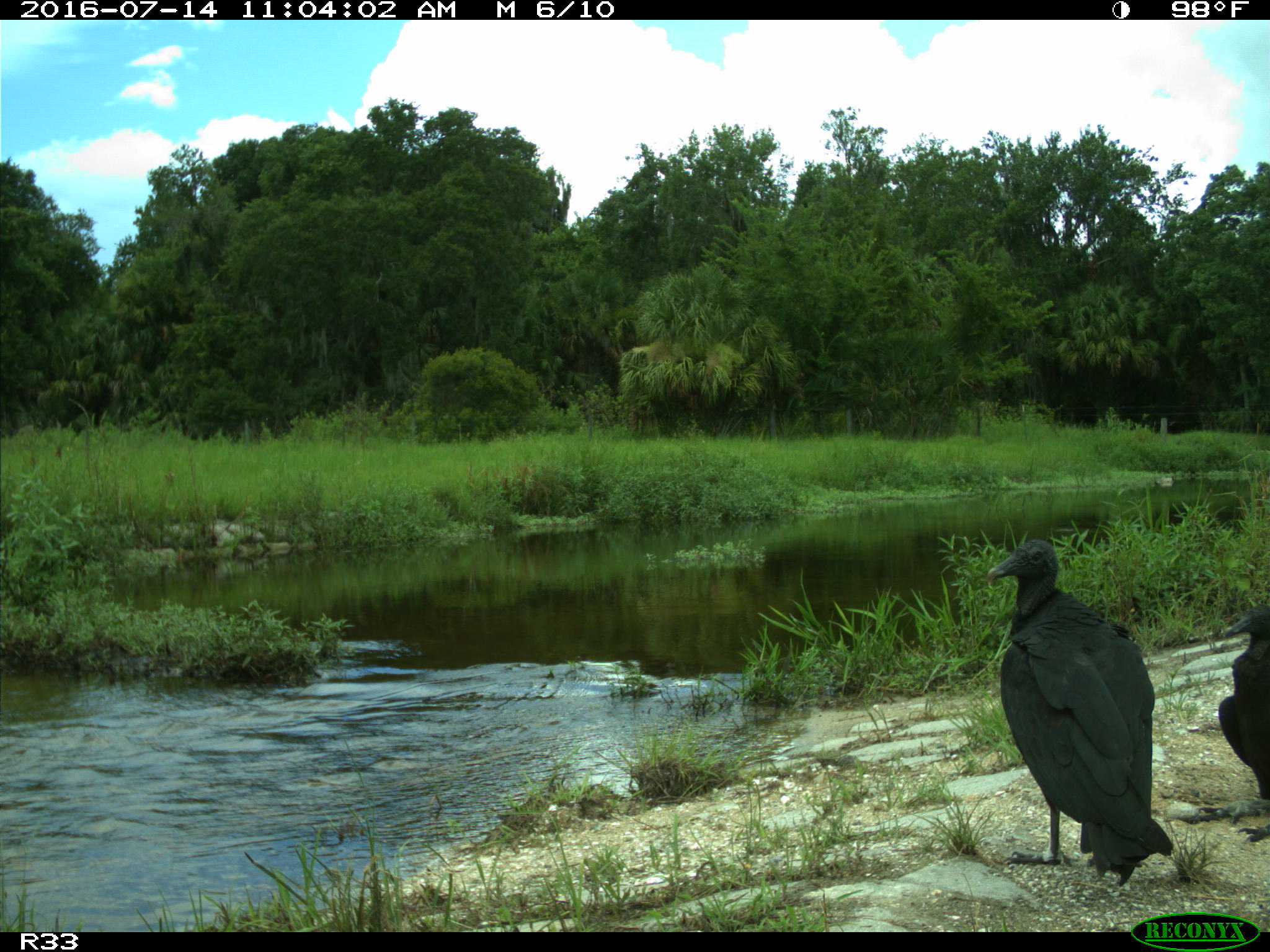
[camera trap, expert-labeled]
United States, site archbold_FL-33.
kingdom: Animalia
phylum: Chordata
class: Aves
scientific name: Aves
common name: birds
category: unidentified bird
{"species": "unidentified bird (birds) (Aves)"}